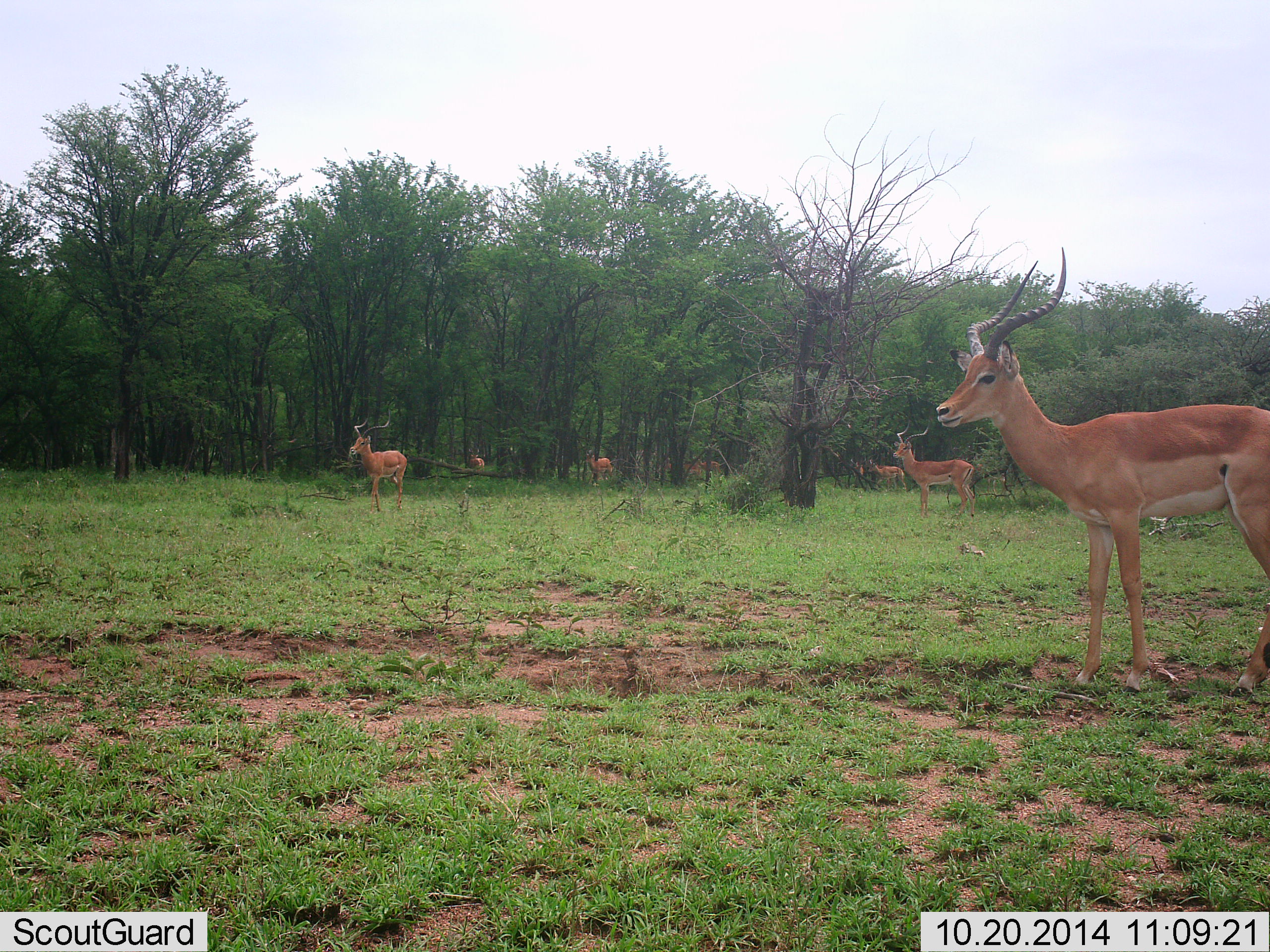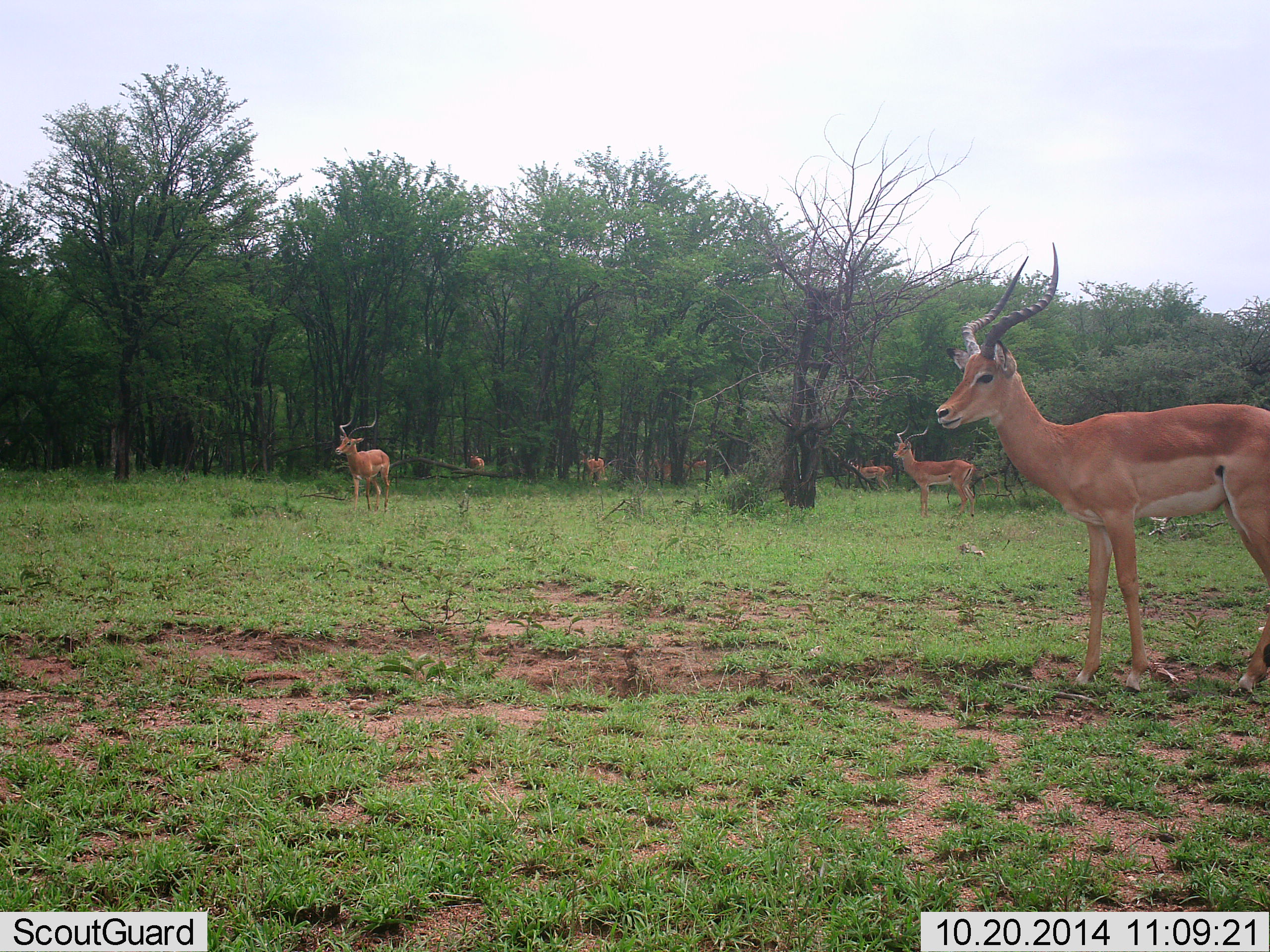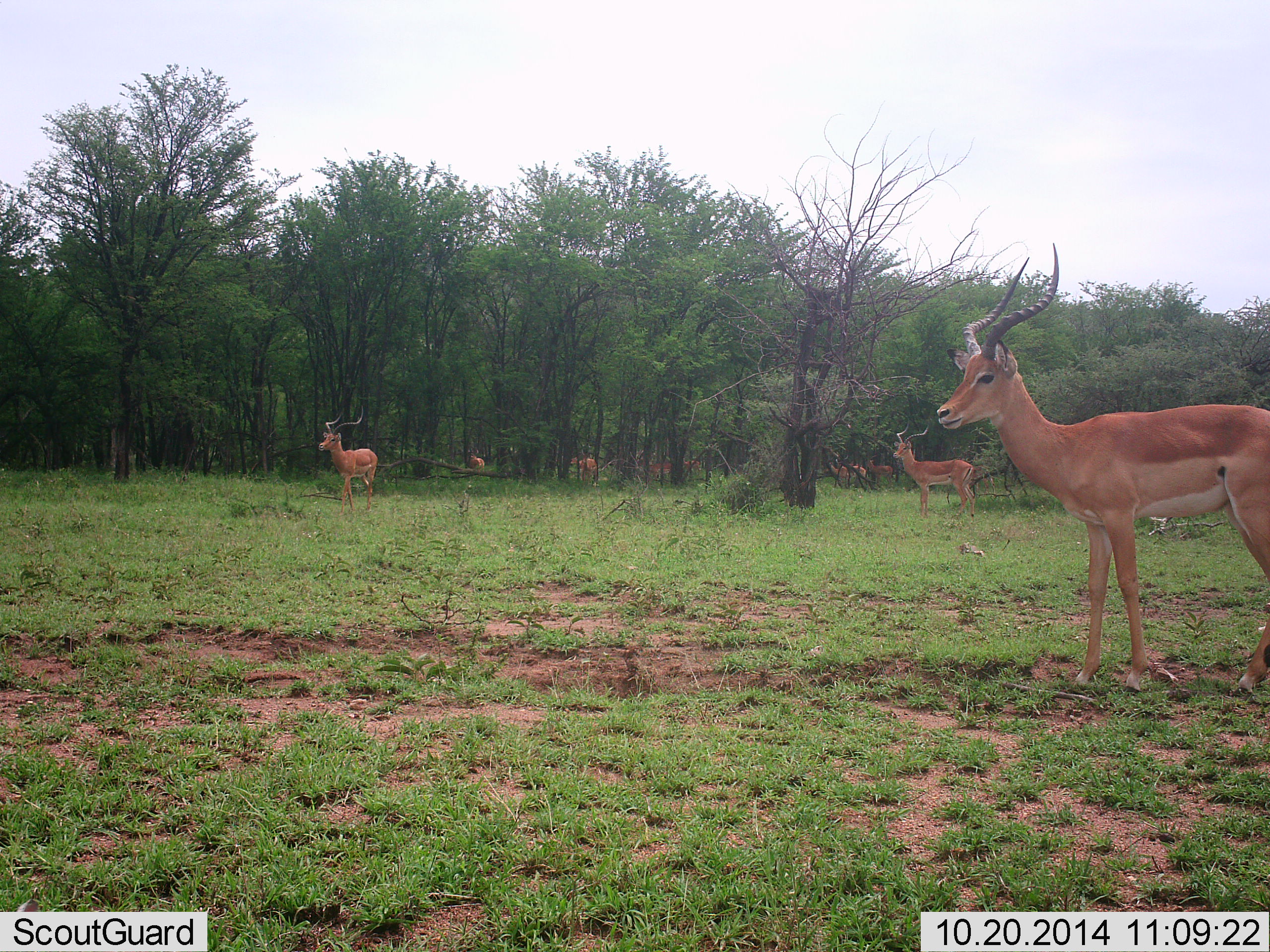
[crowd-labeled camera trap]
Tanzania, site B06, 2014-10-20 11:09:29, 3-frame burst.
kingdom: Animalia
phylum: Chordata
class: Mammalia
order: Artiodactyla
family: Bovidae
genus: Aepyceros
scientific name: Aepyceros melampus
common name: impala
Impala (Aepyceros melampus), count 7. Behavior (volunteer vote fractions): standing 73%, resting 0%, moving 64%, interacting 0%. Young present (vote fraction): 0%. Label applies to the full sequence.